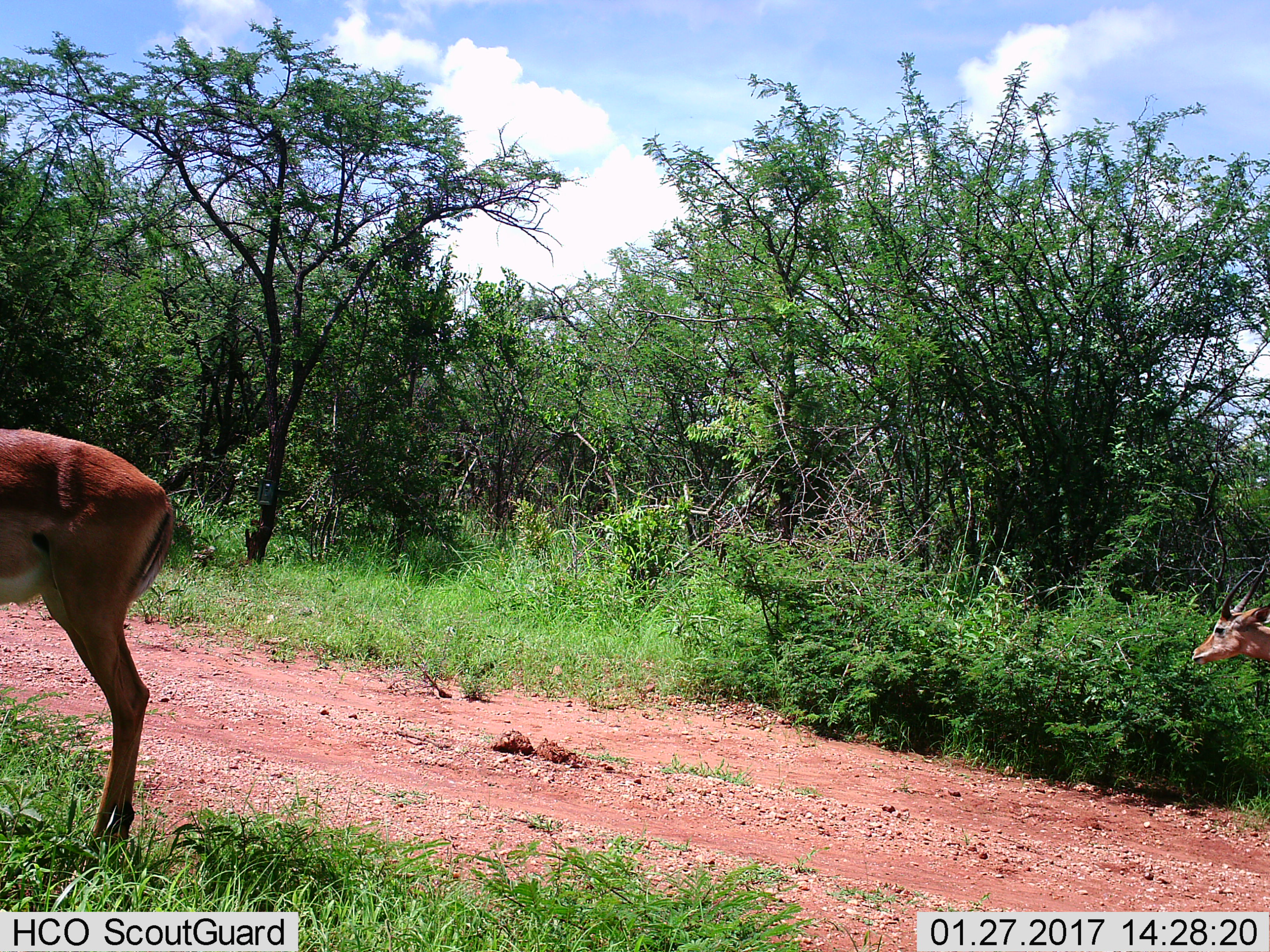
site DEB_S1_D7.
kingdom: Animalia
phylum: Chordata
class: Mammalia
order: Artiodactyla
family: Bovidae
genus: Aepyceros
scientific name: Aepyceros melampus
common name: impala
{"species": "impala (Aepyceros melampus)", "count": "2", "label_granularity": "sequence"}